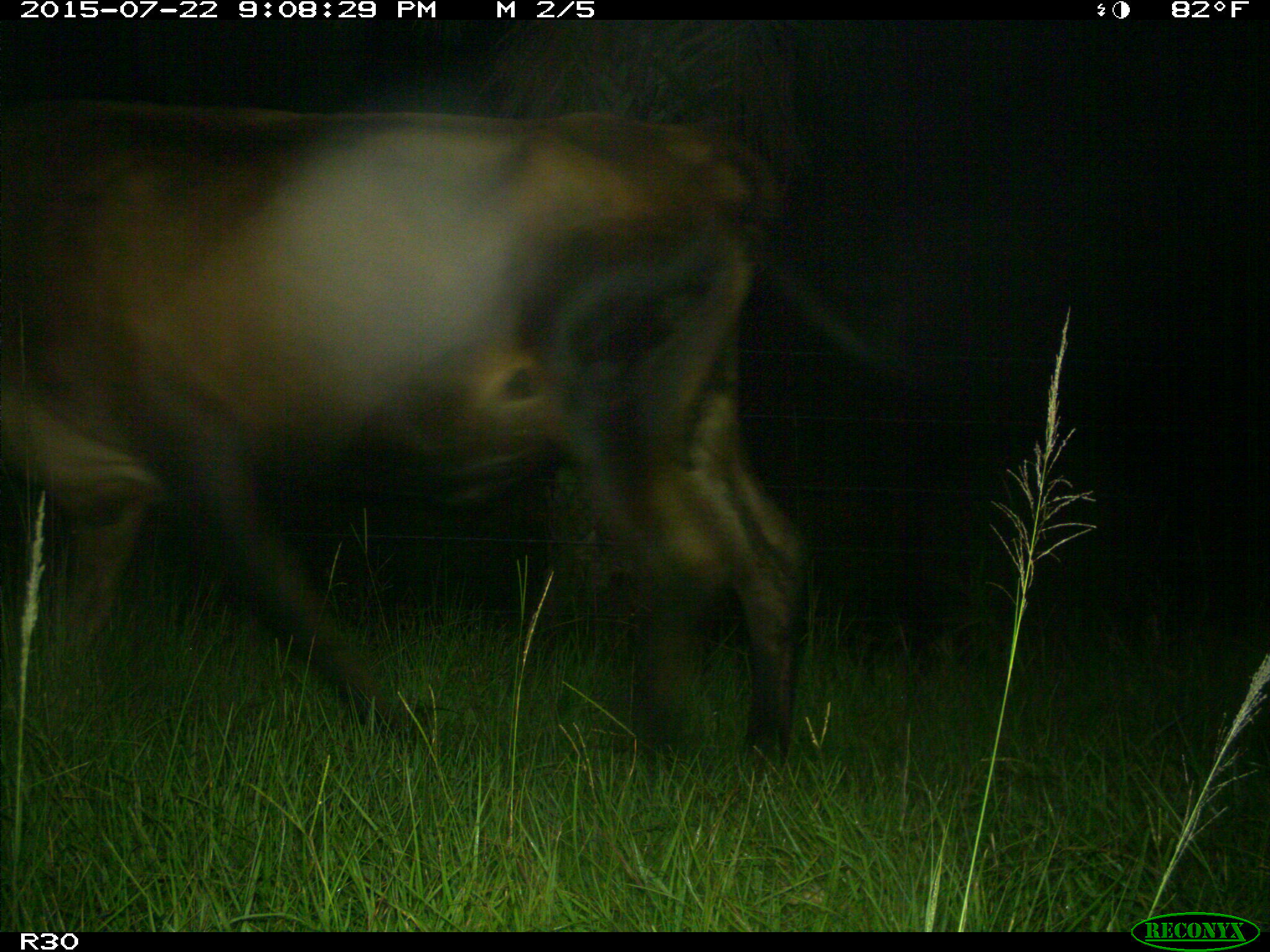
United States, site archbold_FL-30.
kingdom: Animalia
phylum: Chordata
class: Mammalia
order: Artiodactyla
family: Bovidae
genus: Bos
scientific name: Bos taurus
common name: domestic cow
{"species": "Bos taurus (domestic cow)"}